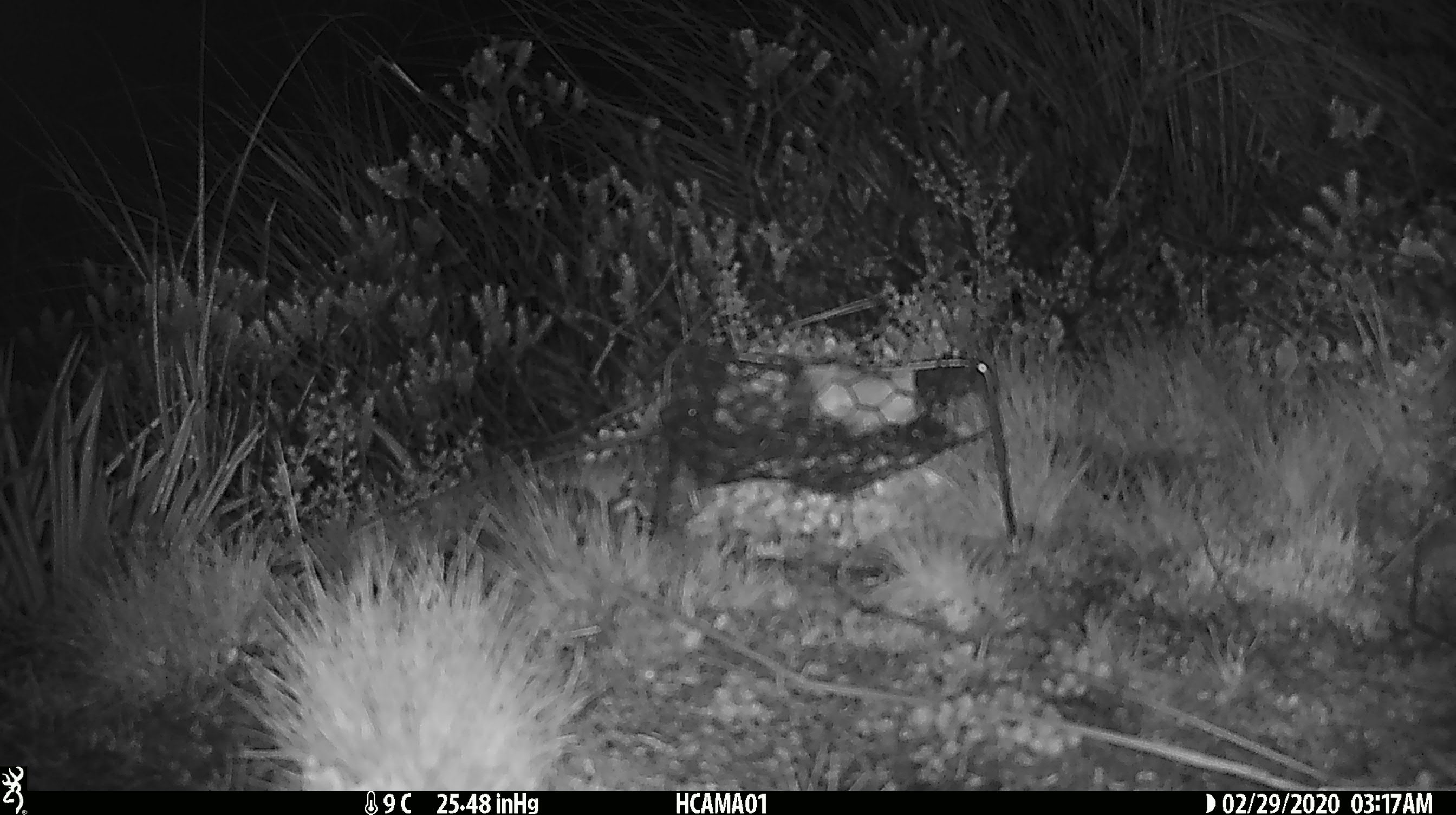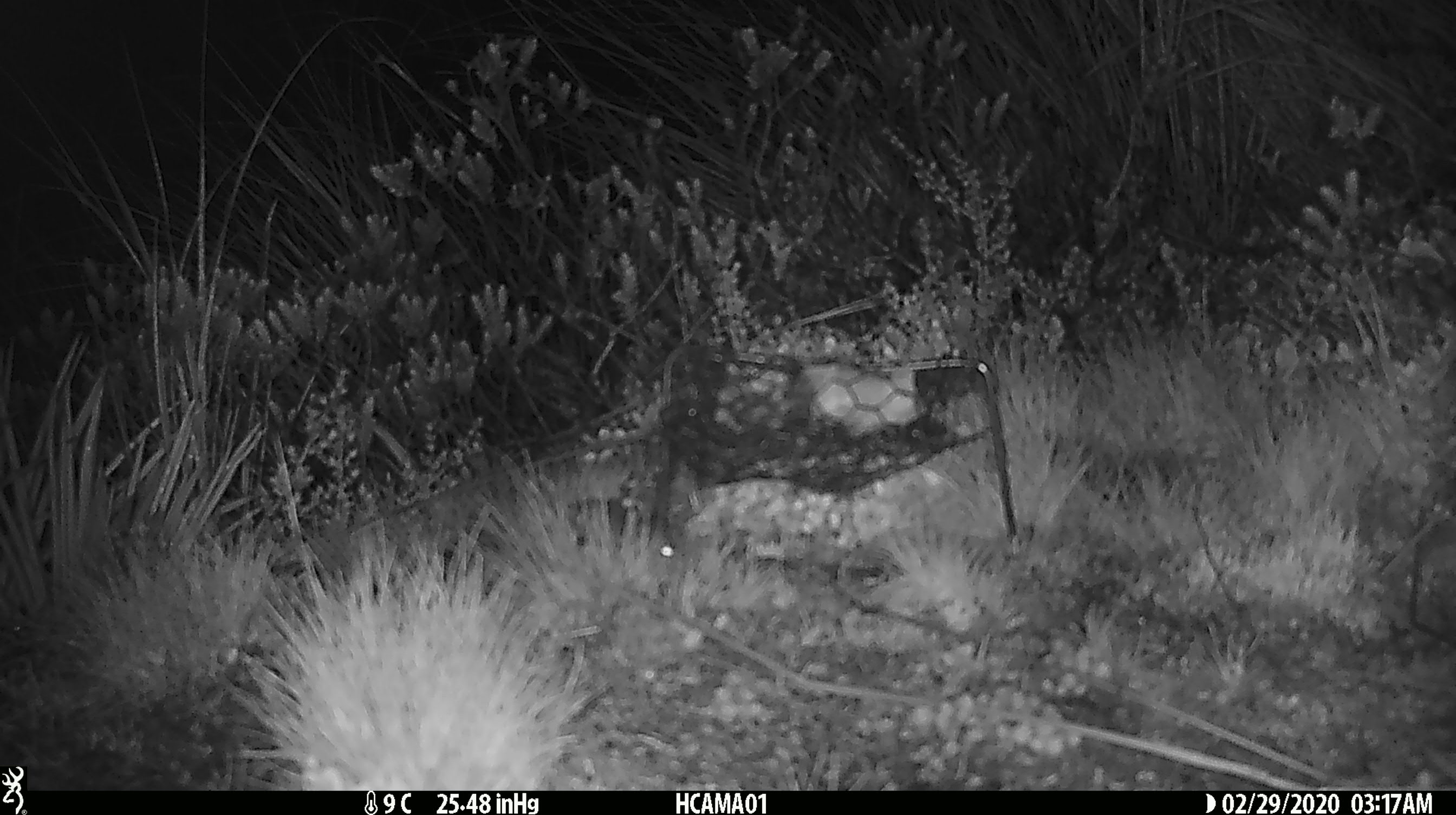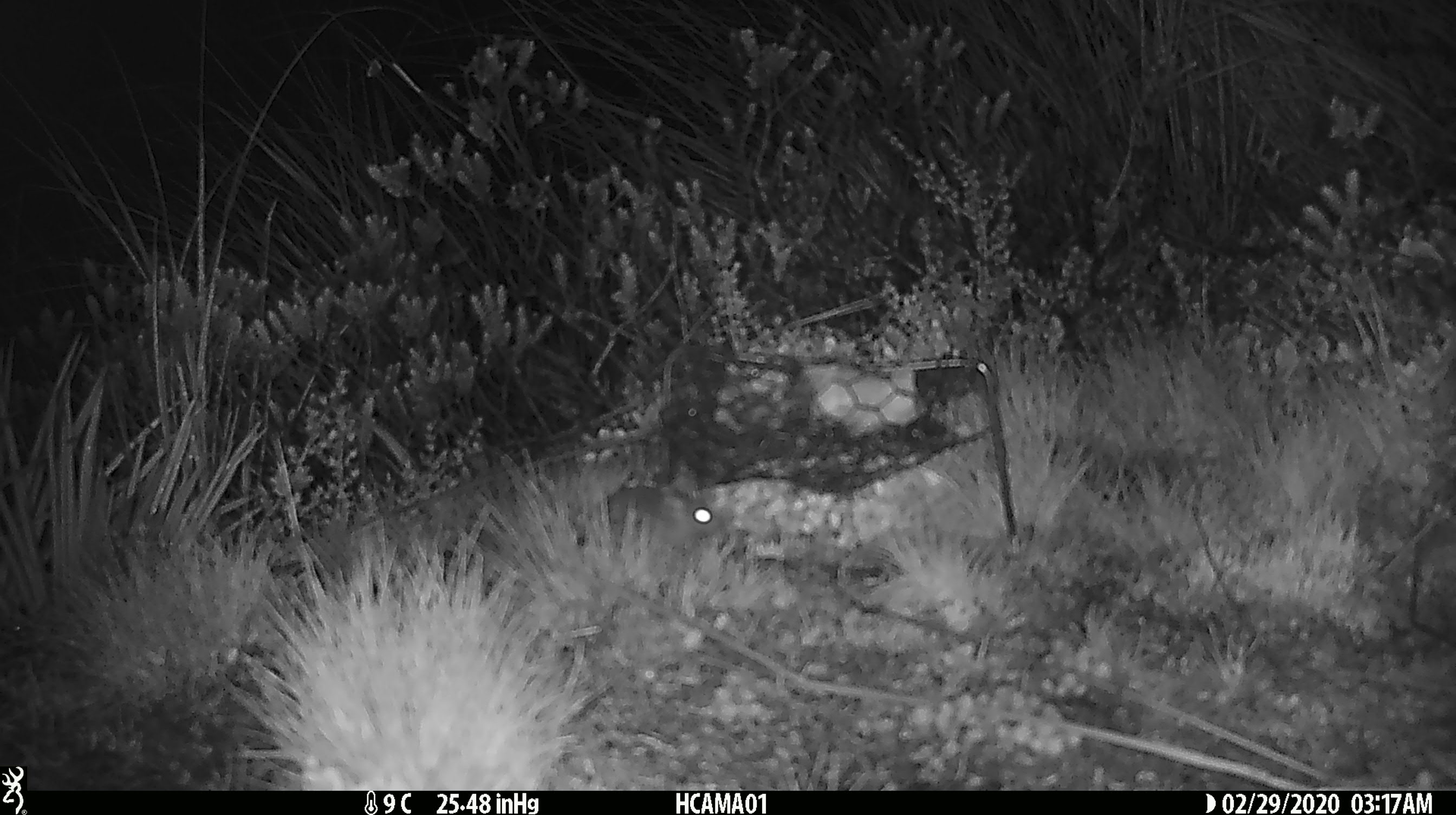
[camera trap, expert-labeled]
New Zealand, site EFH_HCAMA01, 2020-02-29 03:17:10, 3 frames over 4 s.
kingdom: Animalia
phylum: Chordata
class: Mammalia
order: Rodentia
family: Muridae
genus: Mus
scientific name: Mus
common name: mouse